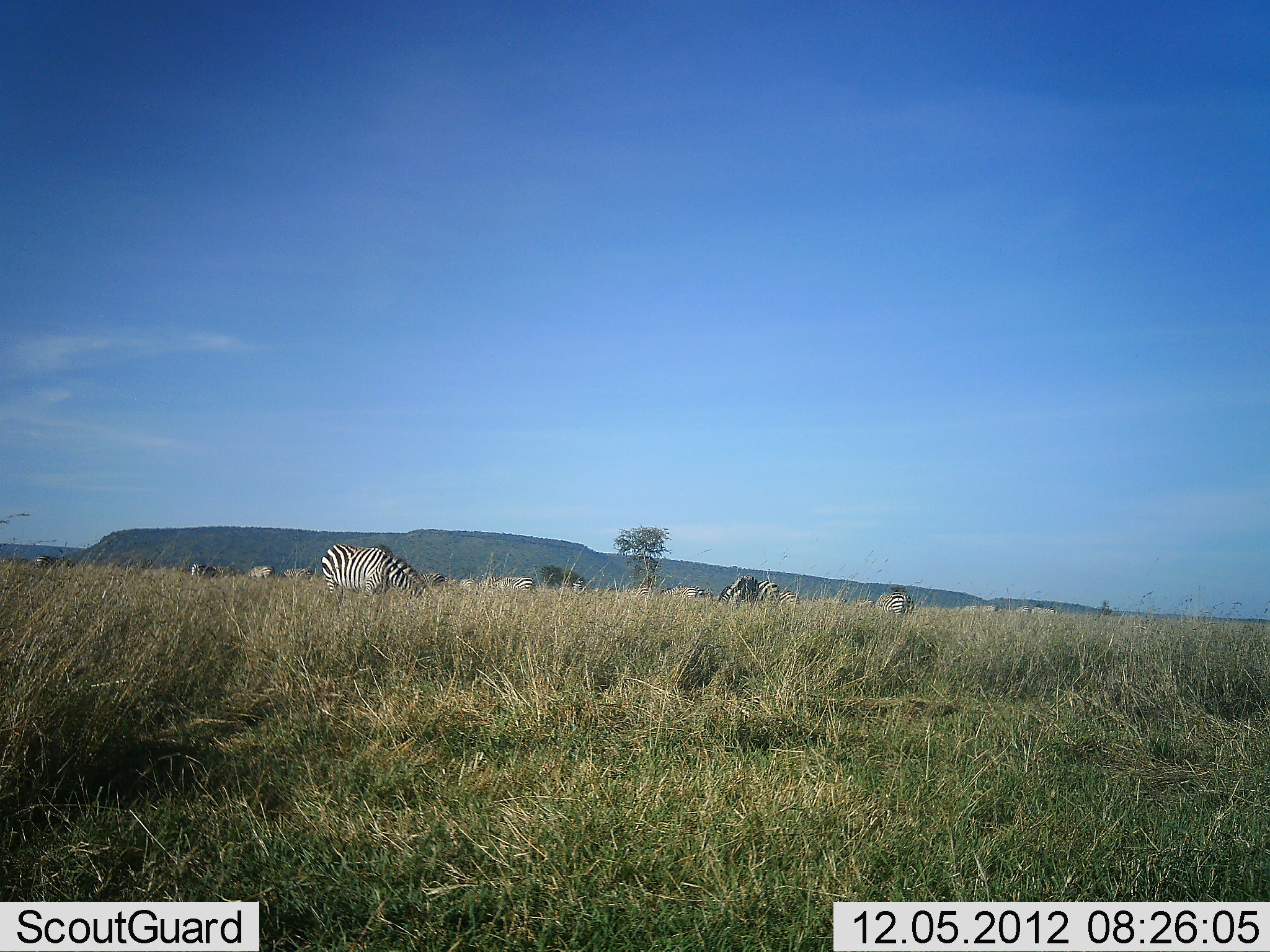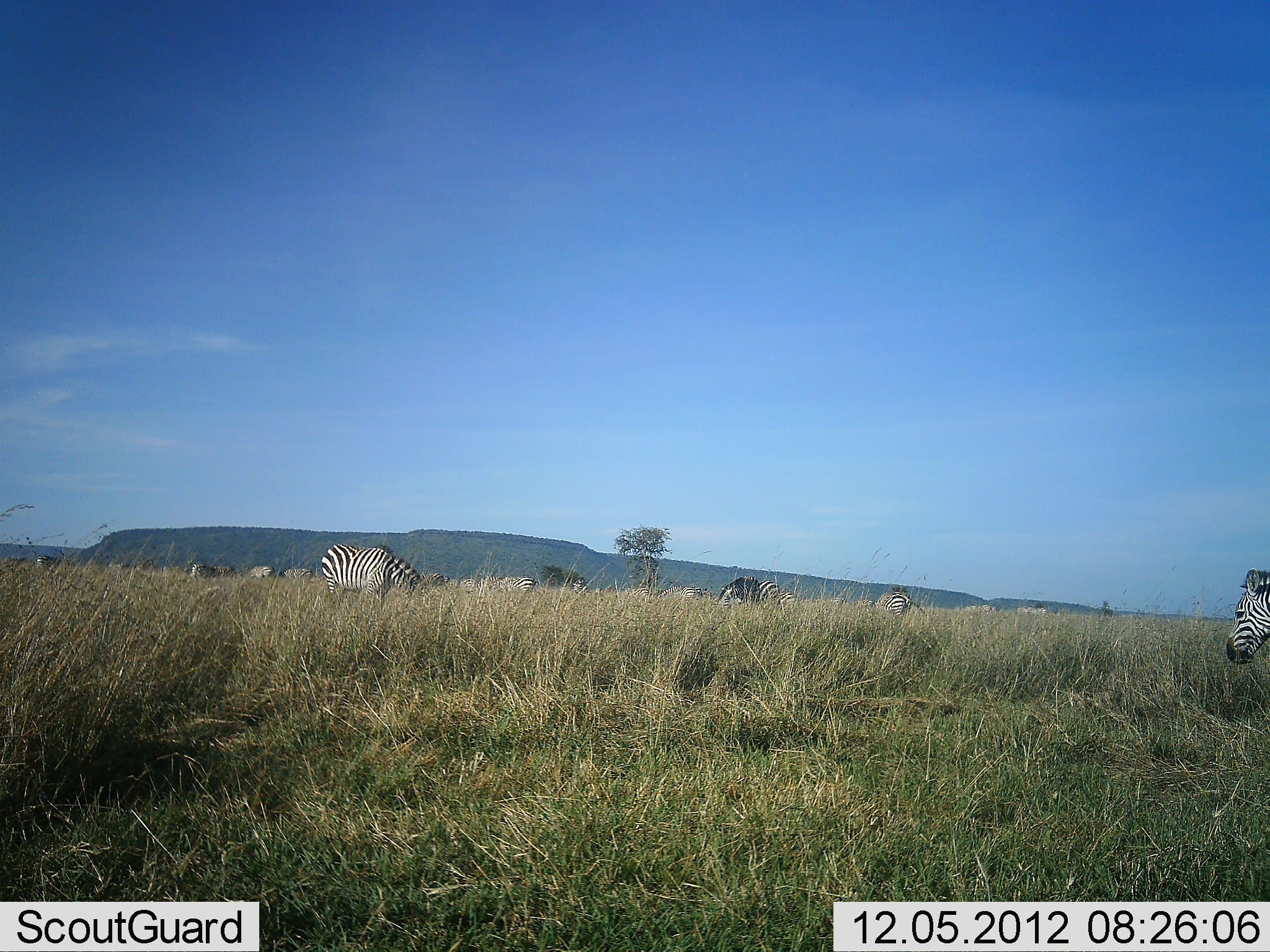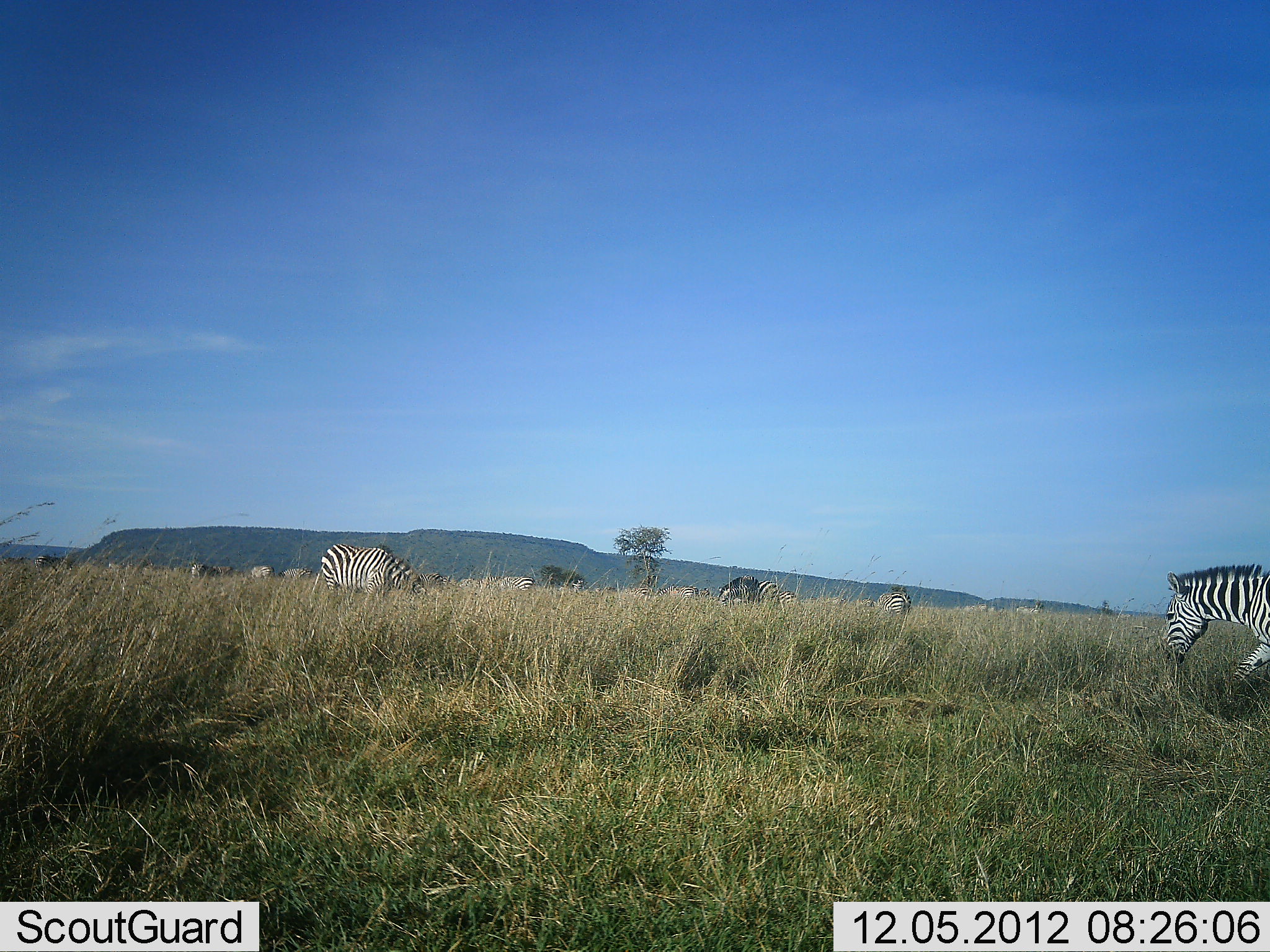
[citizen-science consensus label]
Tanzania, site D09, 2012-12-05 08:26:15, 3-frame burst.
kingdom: Animalia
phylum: Chordata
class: Mammalia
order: Perissodactyla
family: Equidae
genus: Equus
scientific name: Equus quagga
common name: plains zebra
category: zebra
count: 11-50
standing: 50%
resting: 0%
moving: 70%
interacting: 0%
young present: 0%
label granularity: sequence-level